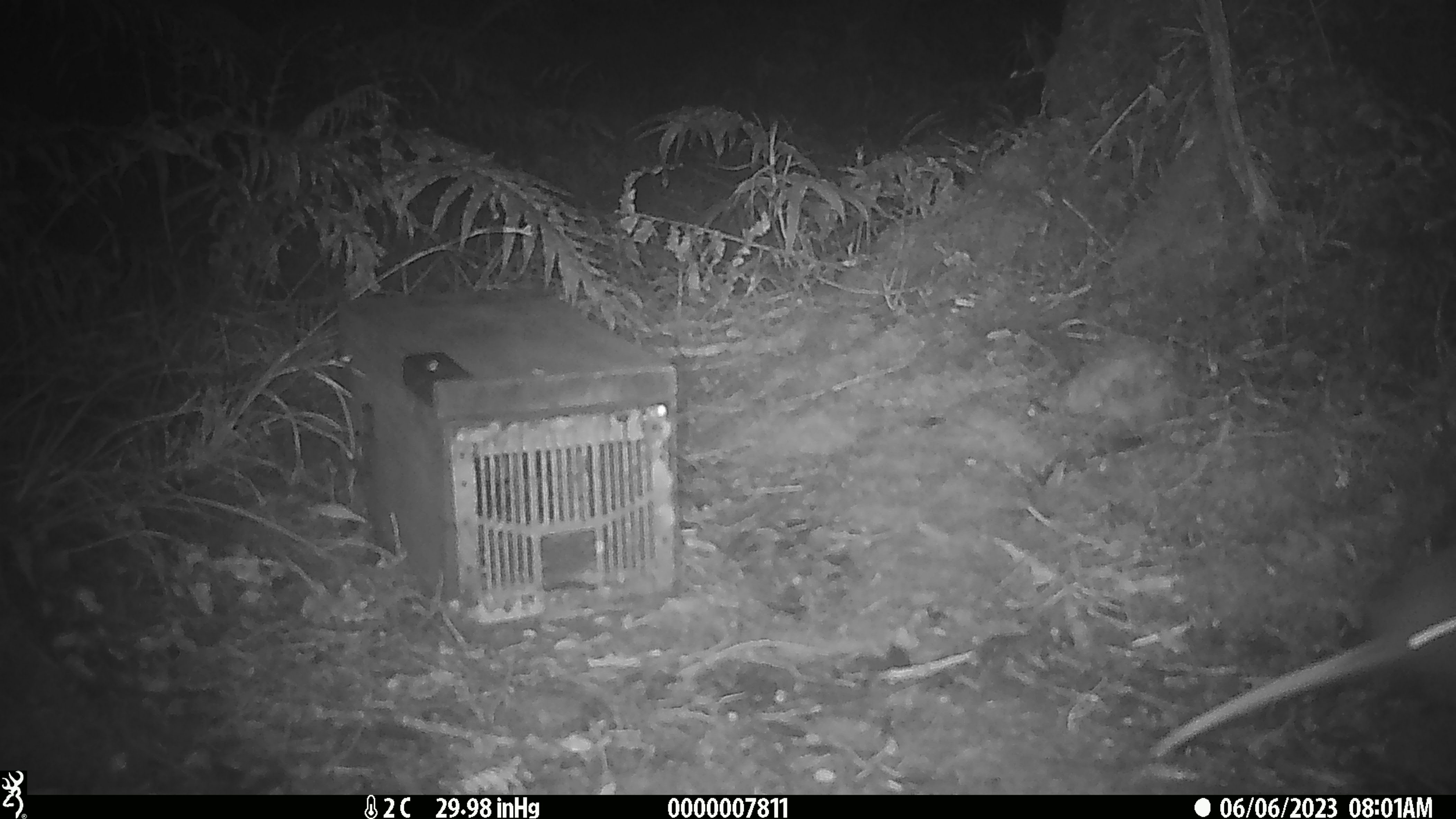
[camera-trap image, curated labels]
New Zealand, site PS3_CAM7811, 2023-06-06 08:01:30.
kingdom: Animalia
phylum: Chordata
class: Aves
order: Apterygiformes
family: Apterygidae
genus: Apteryx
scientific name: Apteryx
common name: kiwi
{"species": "kiwi (Apteryx)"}